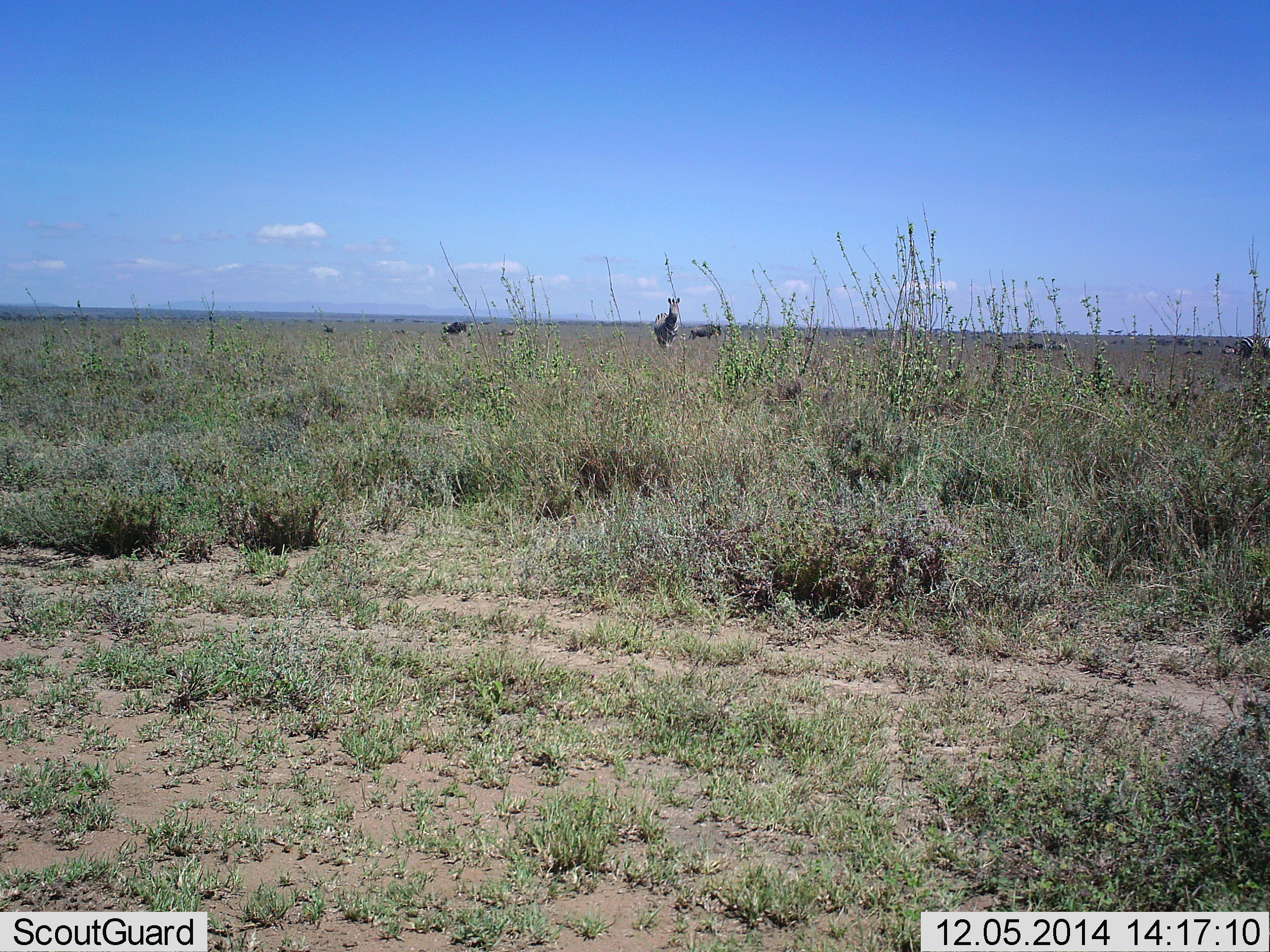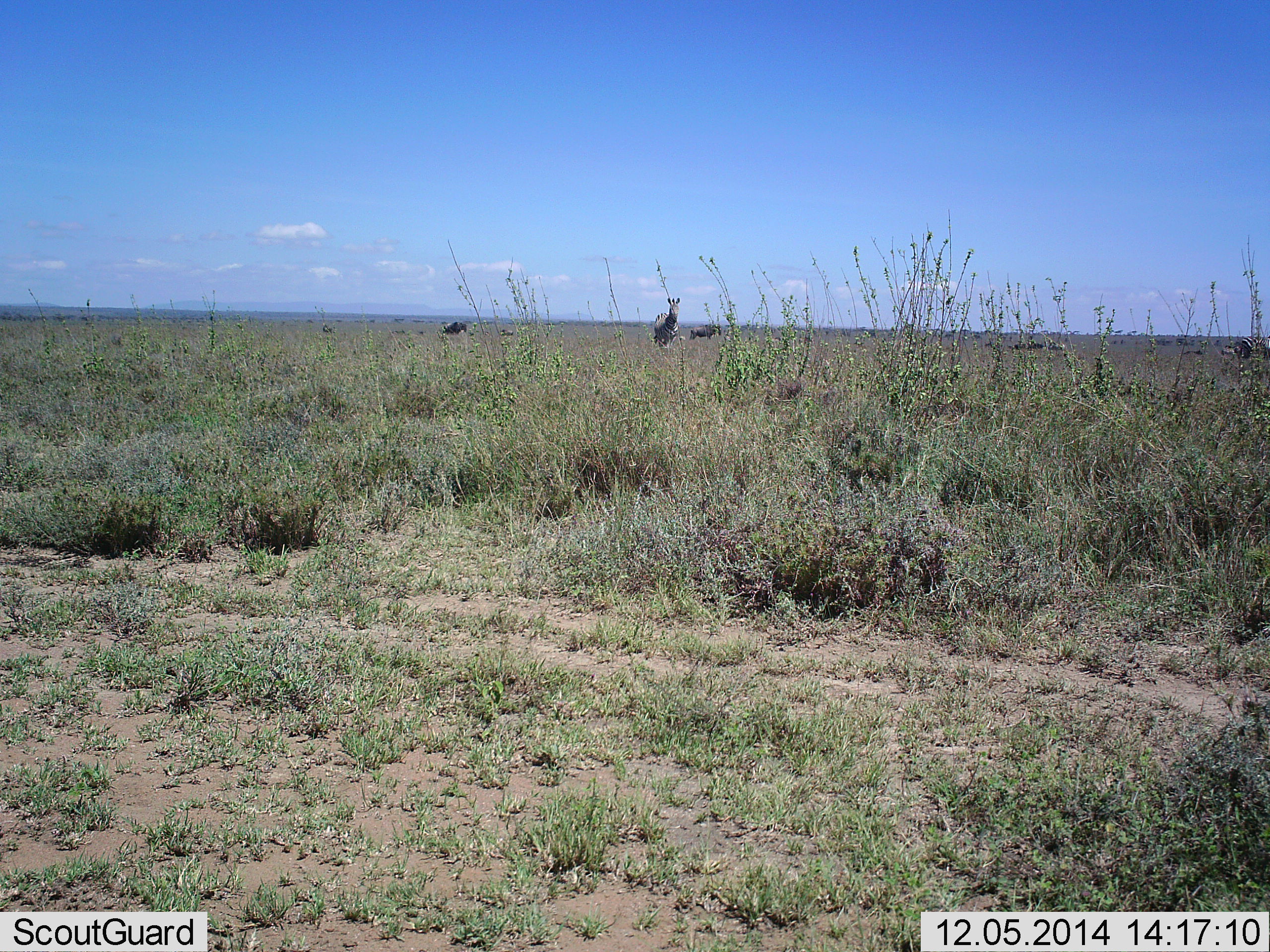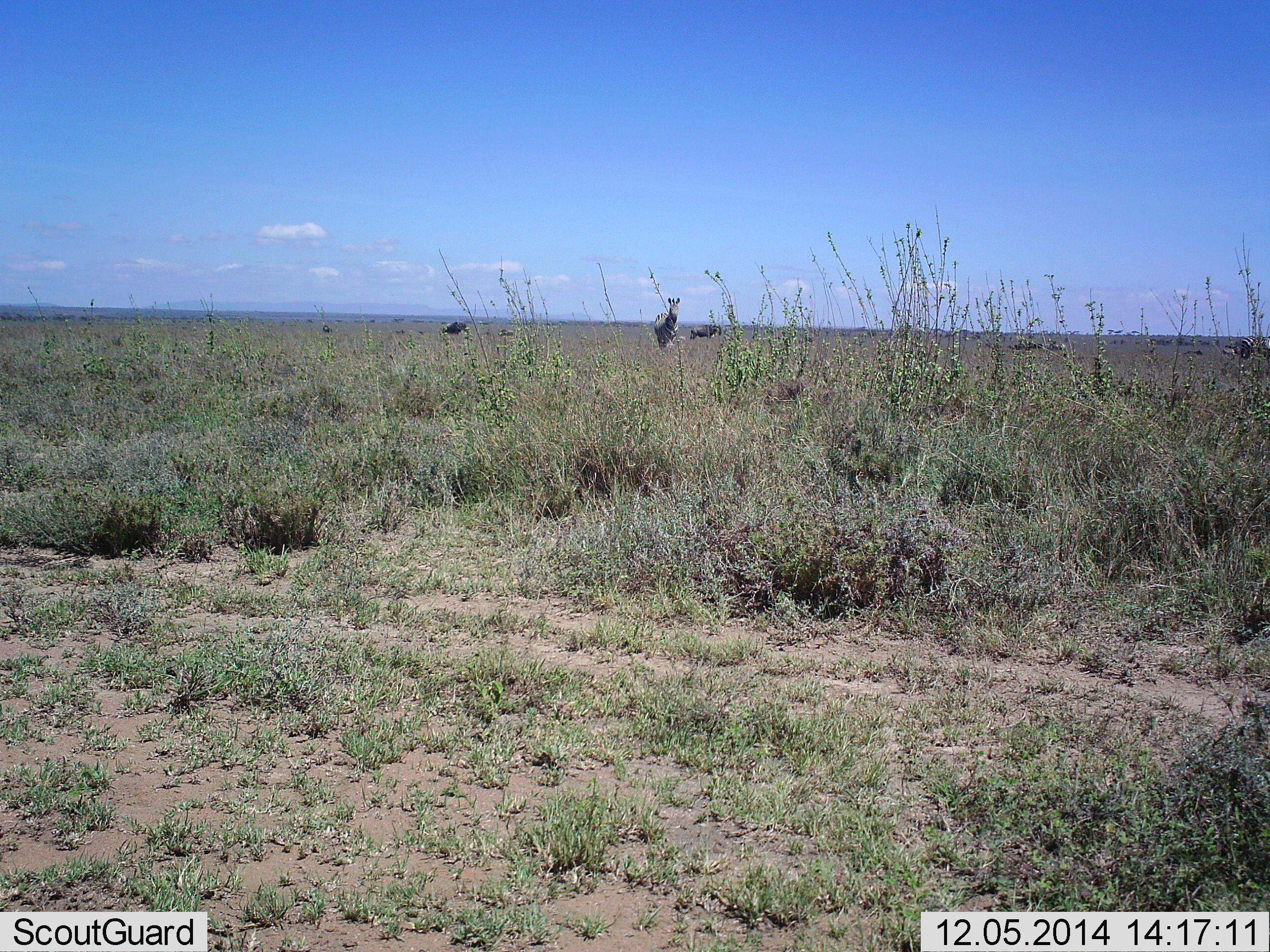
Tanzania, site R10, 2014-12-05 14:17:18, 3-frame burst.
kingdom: Animalia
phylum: Chordata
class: Mammalia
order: Perissodactyla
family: Equidae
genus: Equus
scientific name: Equus quagga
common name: plains zebra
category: zebra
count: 5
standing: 92%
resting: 8%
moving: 8%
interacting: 0%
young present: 0%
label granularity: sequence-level